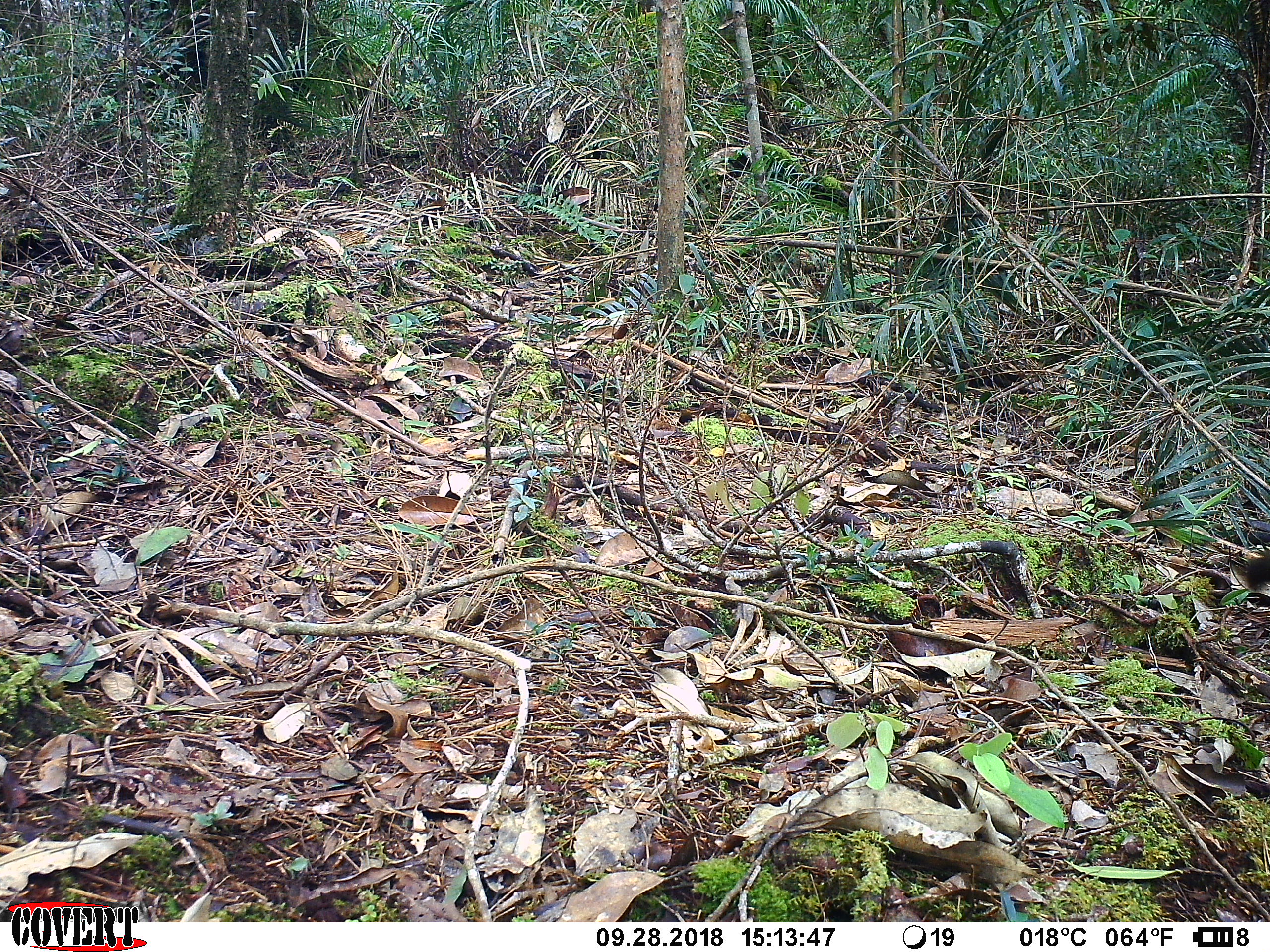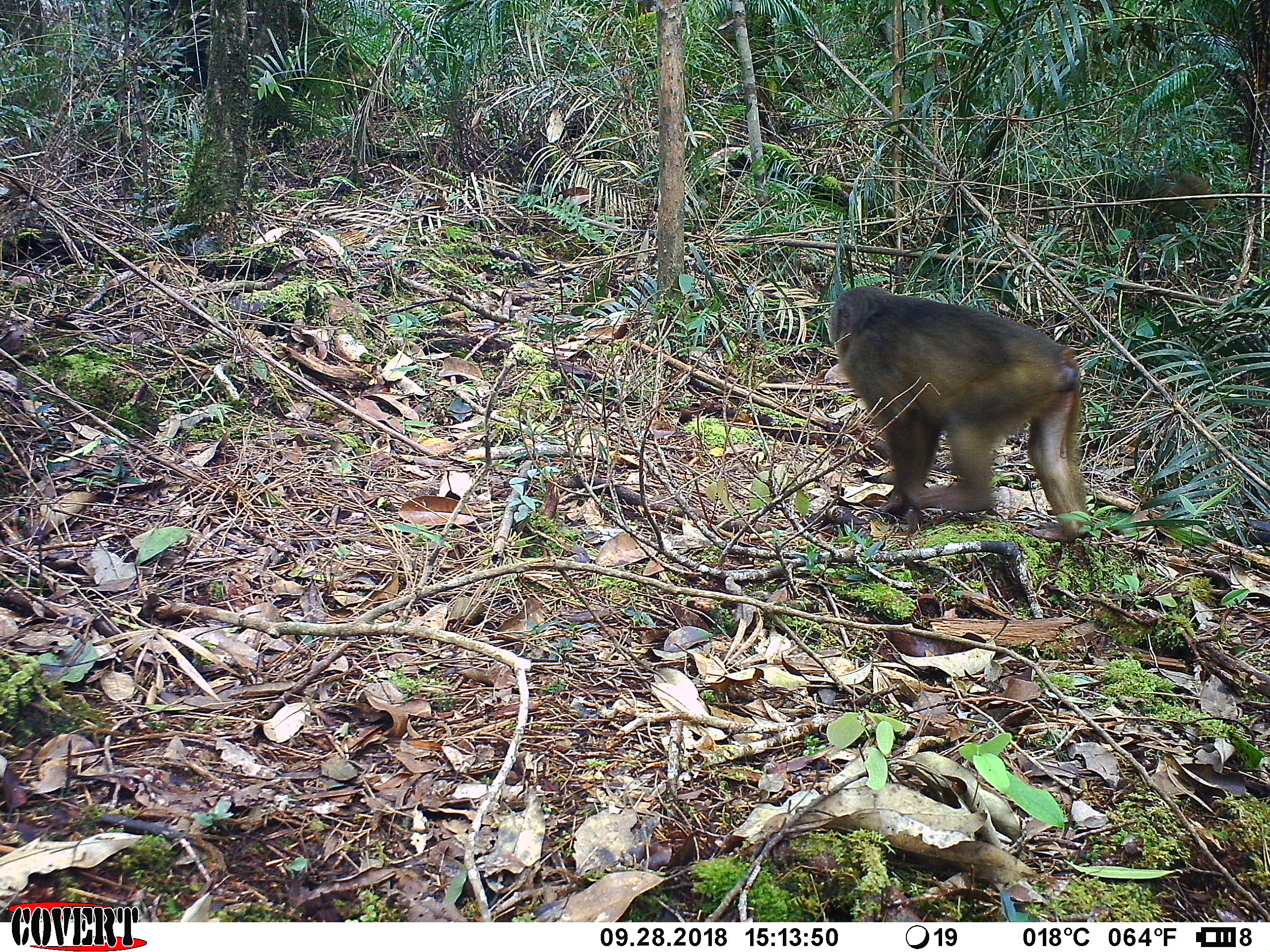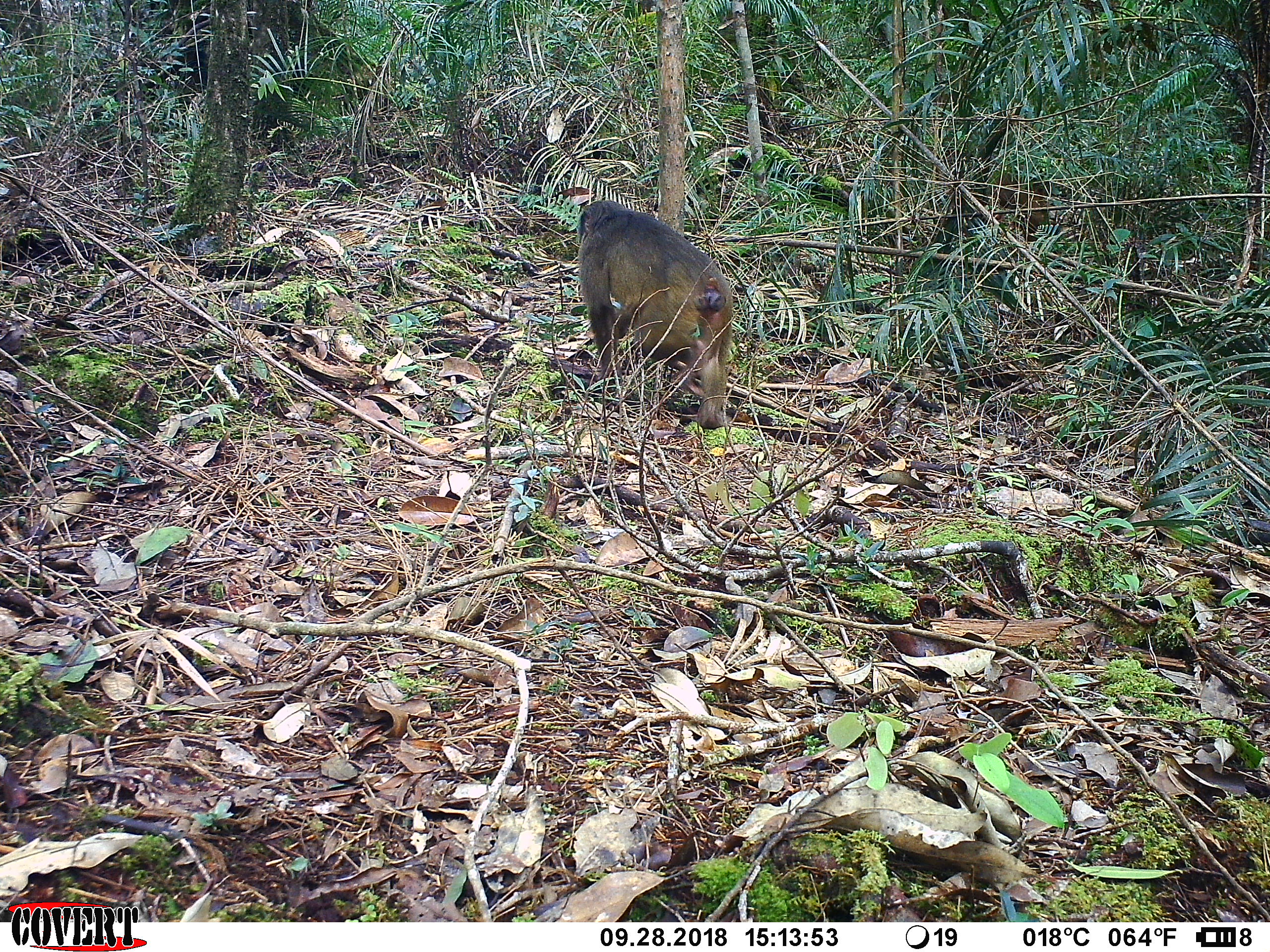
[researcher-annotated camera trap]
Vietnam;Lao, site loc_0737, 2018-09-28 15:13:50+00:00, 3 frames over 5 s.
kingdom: Animalia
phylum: Chordata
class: Mammalia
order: Primates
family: Cercopithecidae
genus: Macaca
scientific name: Macaca arctoides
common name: stump-tailed macaque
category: stump tailed macaque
Stump tailed macaque (stump-tailed macaque) (Macaca arctoides). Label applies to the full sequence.